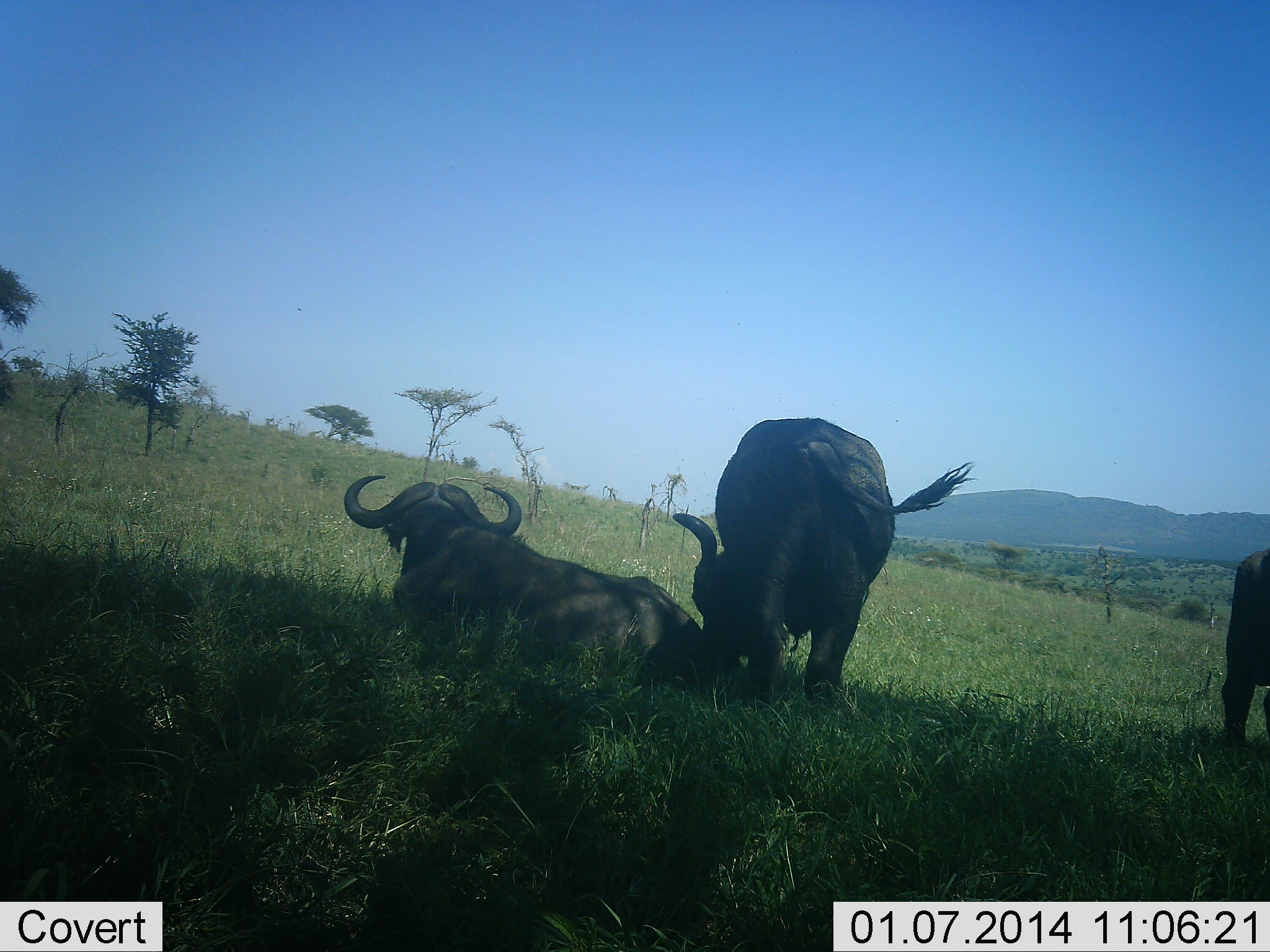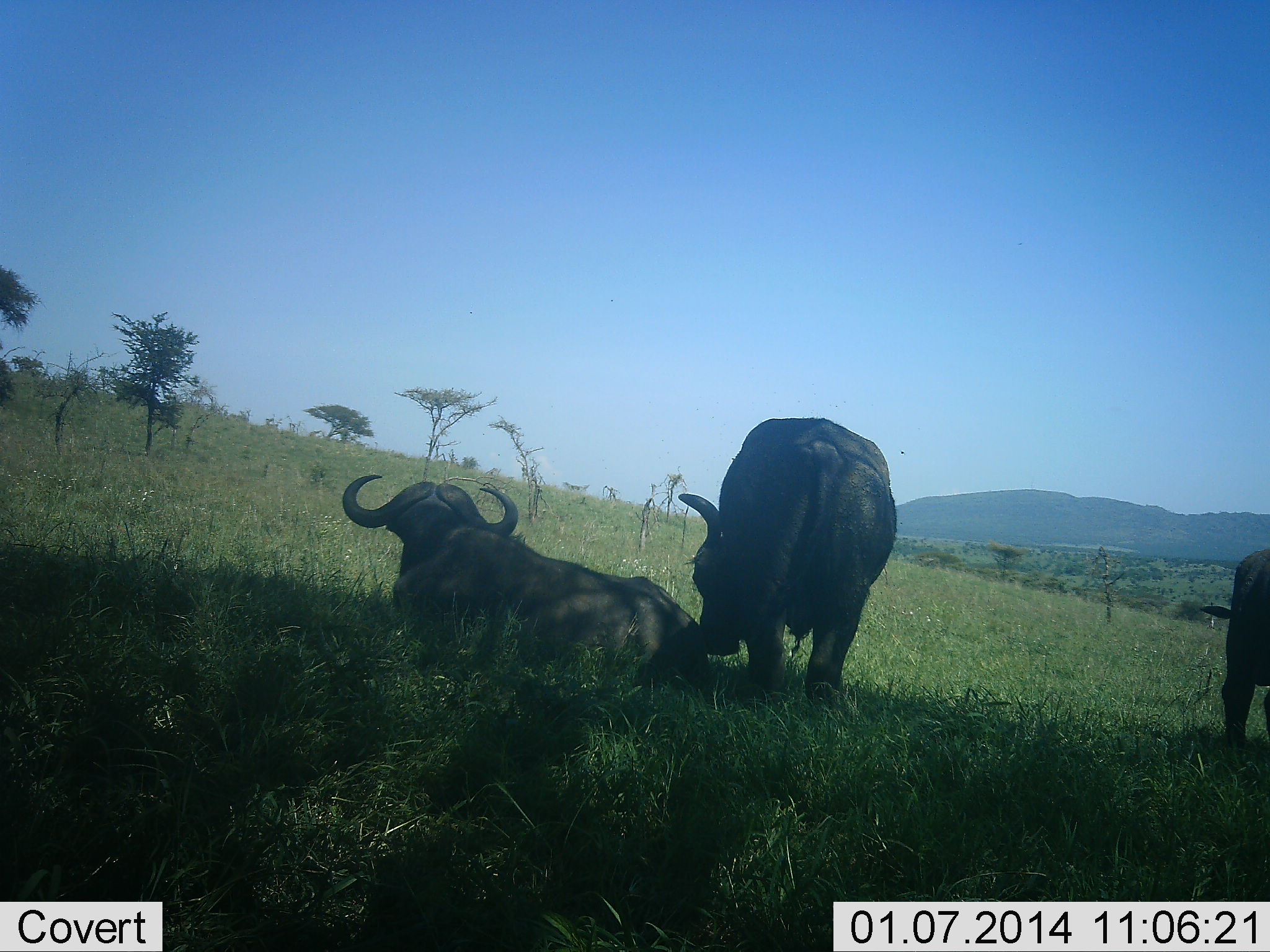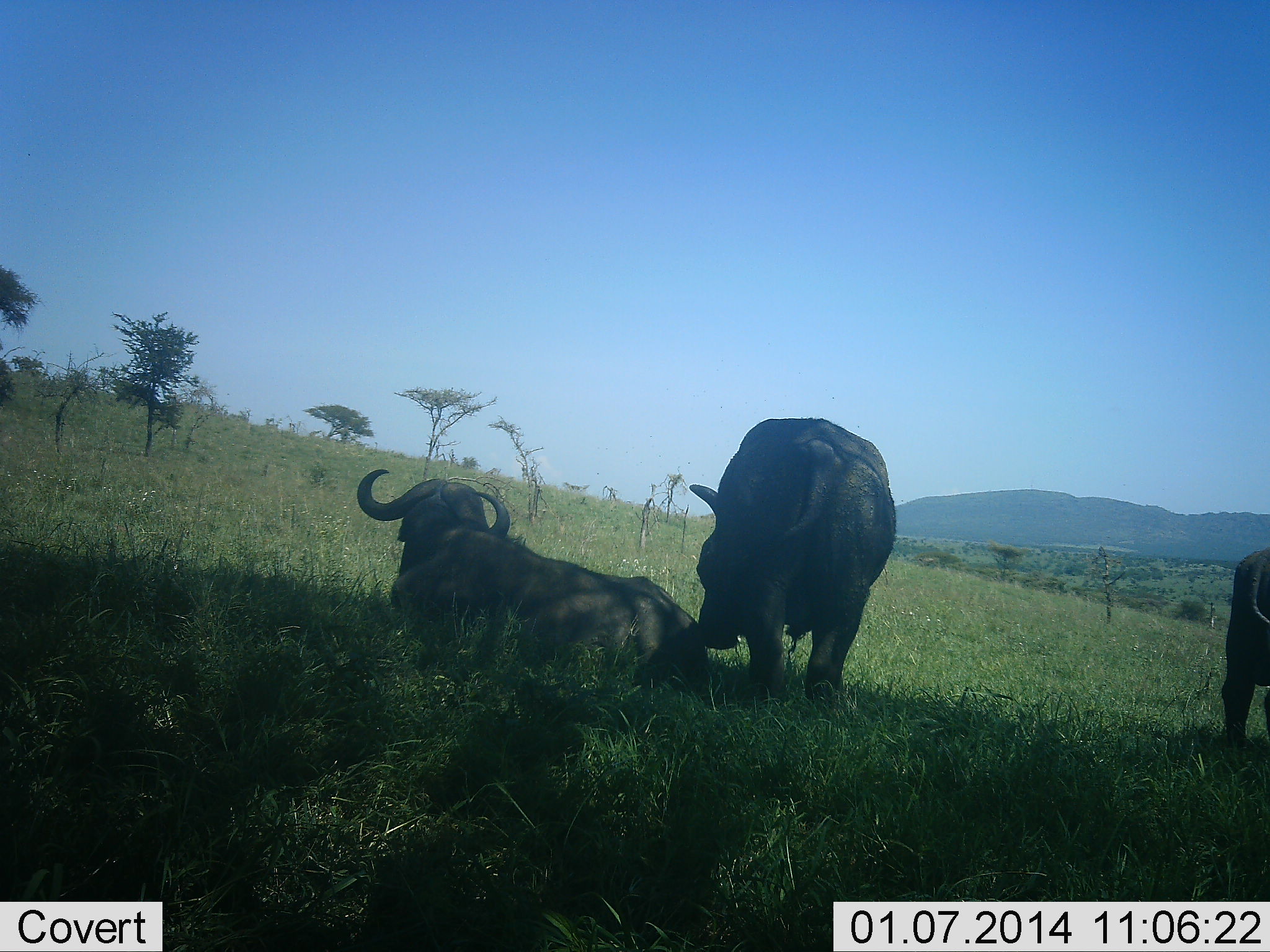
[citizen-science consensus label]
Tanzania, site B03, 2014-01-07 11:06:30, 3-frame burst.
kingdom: Animalia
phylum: Chordata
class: Mammalia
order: Artiodactyla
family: Bovidae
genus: Syncerus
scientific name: Syncerus caffer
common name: cape buffalo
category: buffalo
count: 3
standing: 70%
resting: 100%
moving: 0%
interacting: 30%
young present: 0%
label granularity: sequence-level